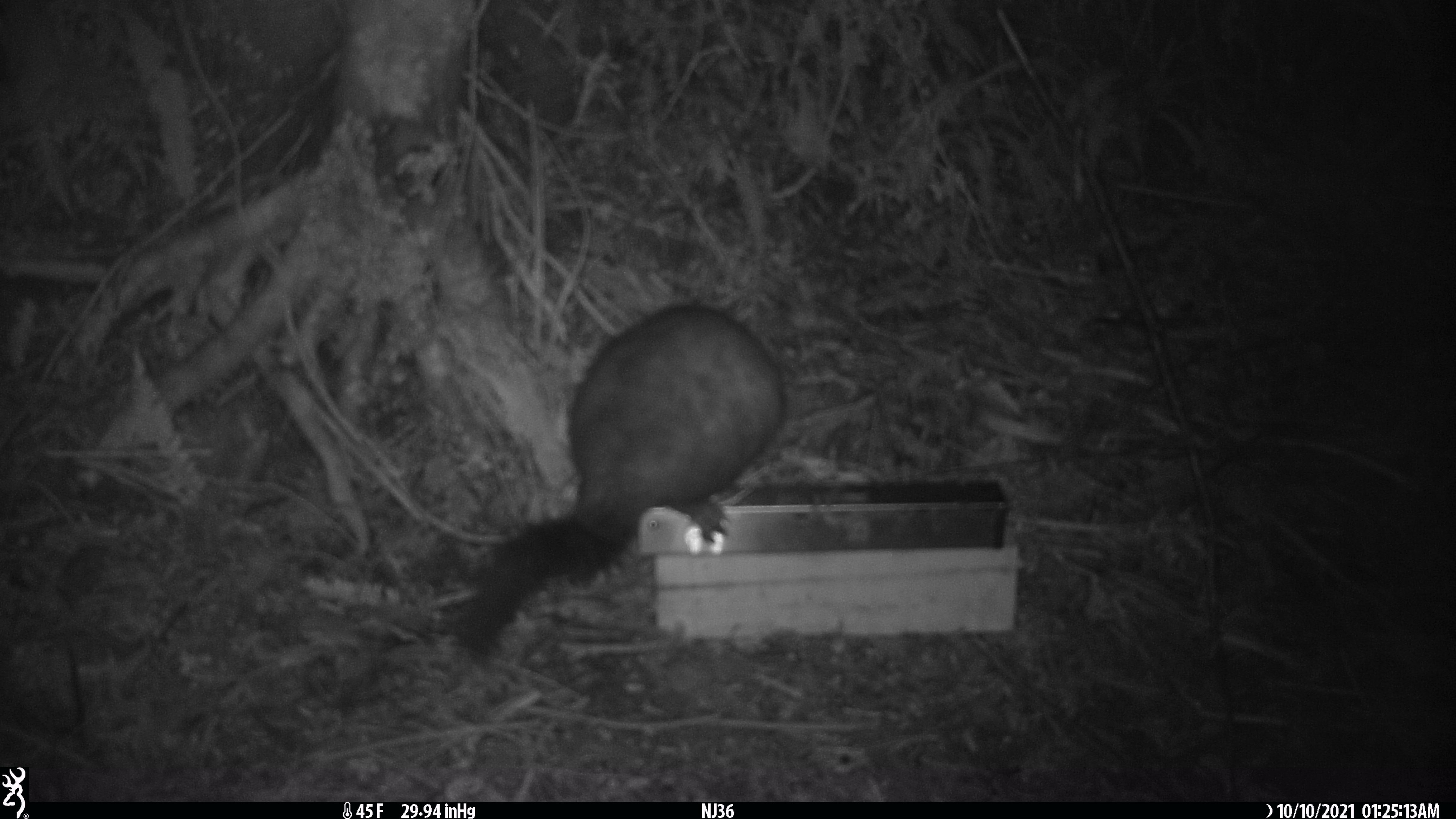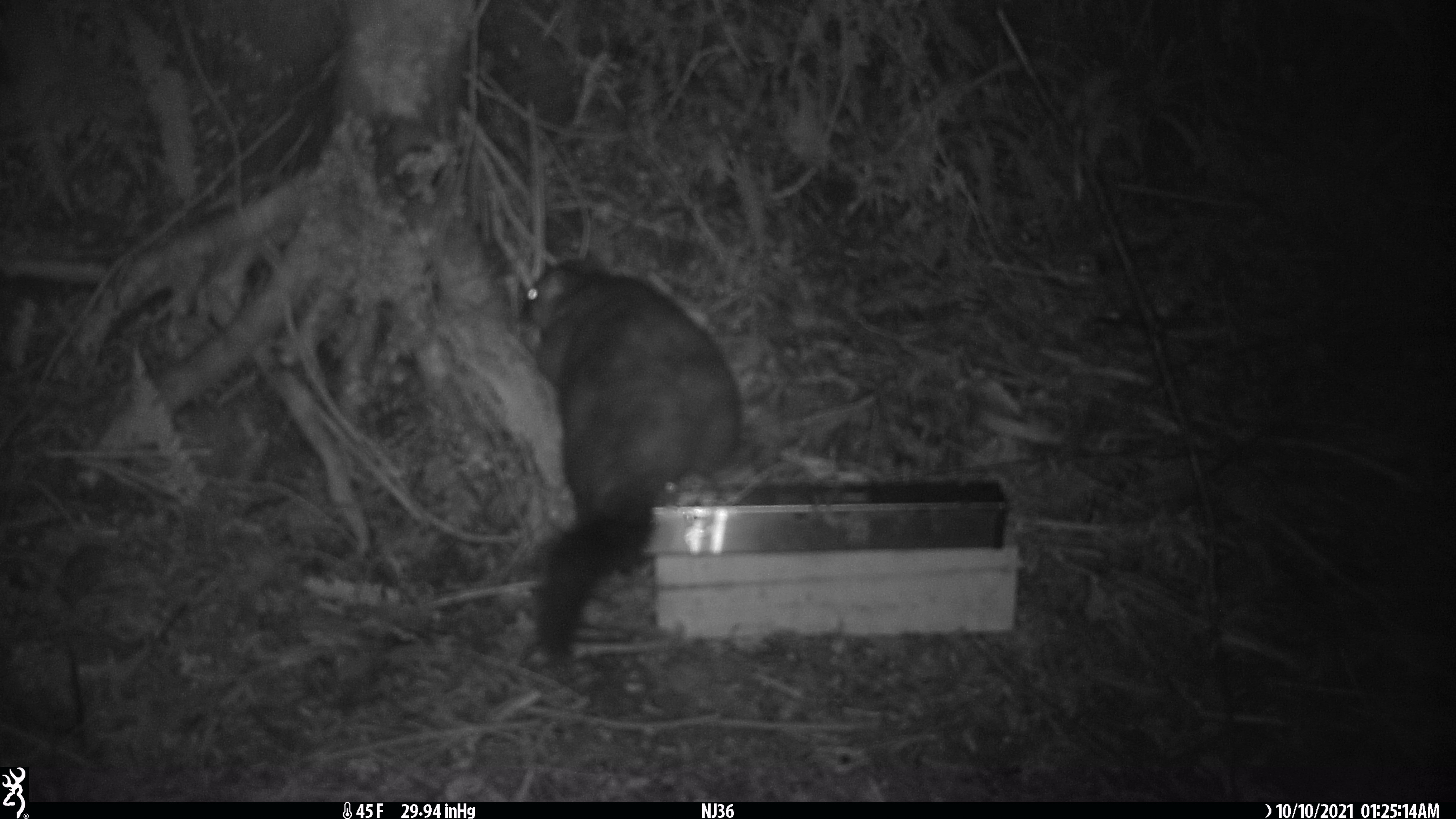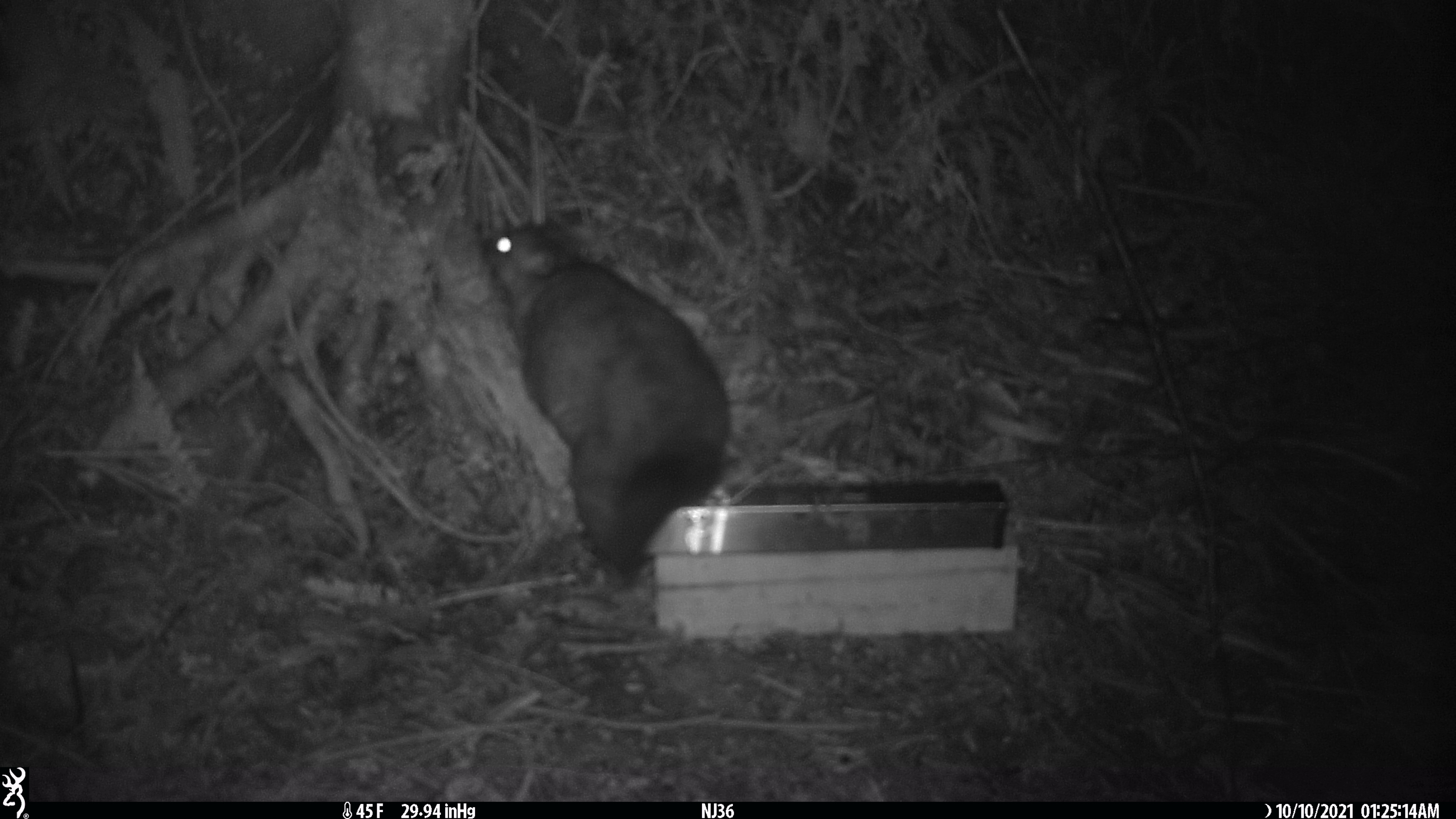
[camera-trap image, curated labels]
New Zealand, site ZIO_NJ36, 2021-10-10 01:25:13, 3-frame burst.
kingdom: Animalia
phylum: Chordata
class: Mammalia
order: Diprotodontia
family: Phalangeridae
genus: Trichosurus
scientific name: Trichosurus vulpecula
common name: common brushtail possum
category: possum